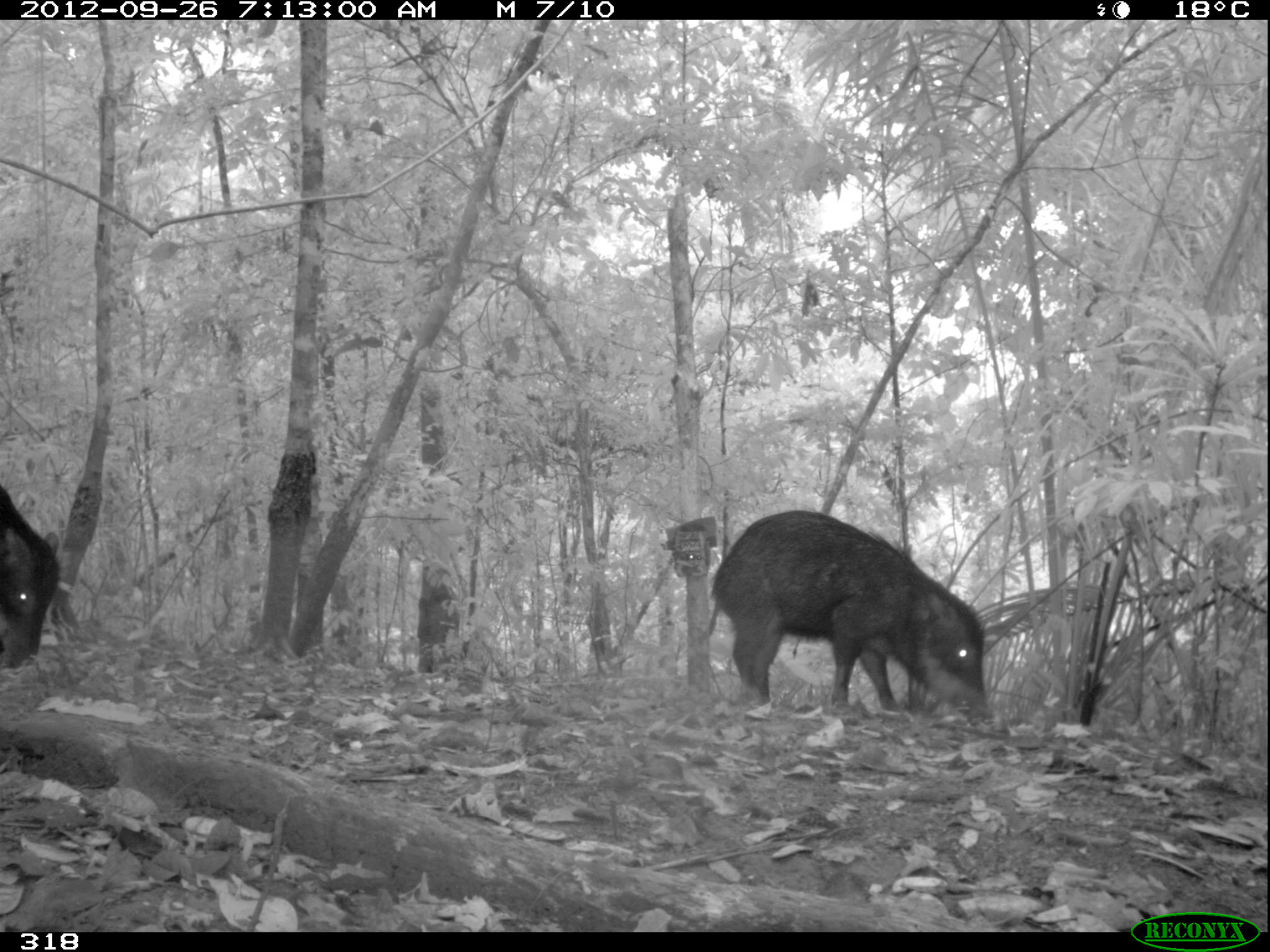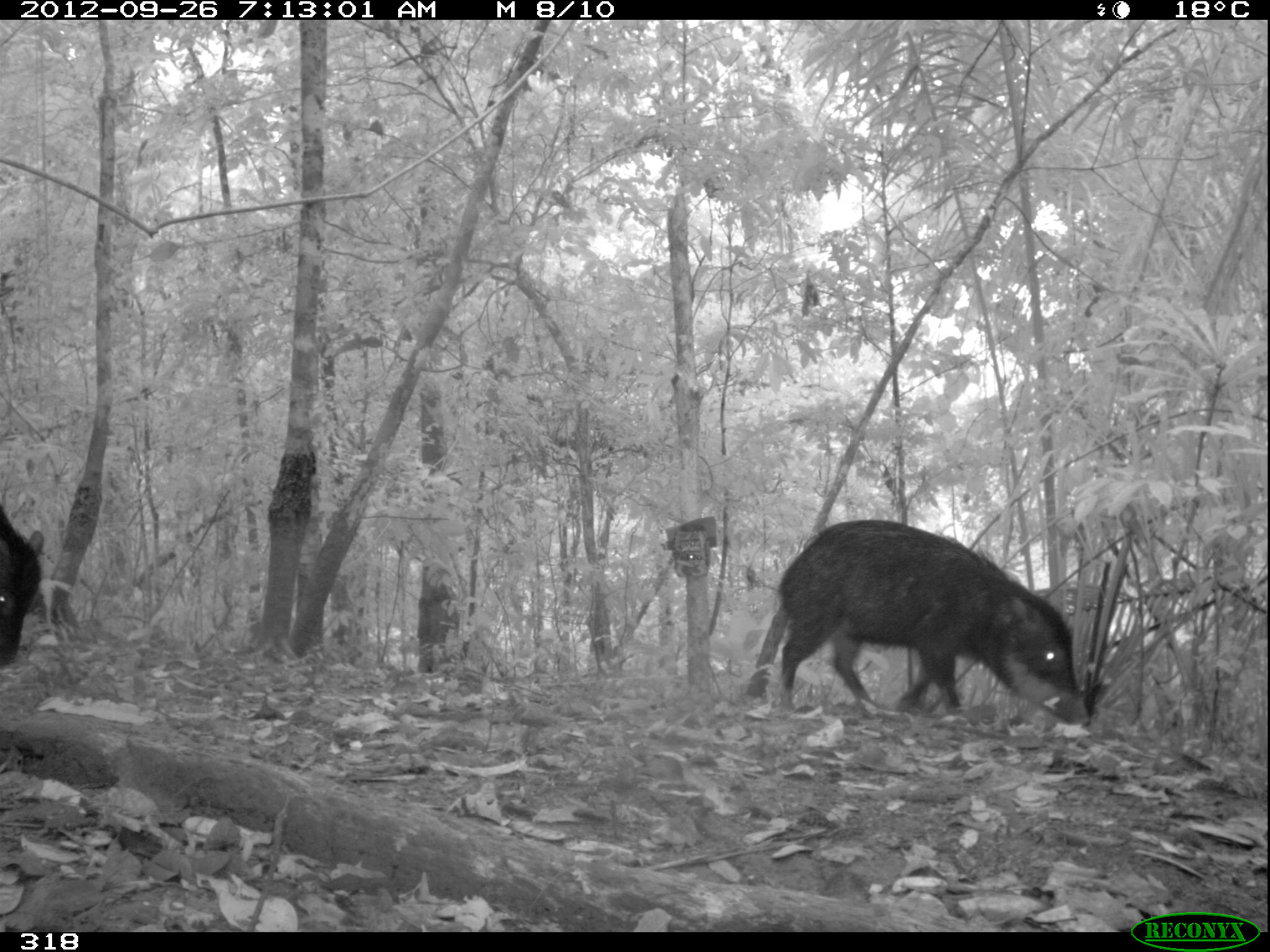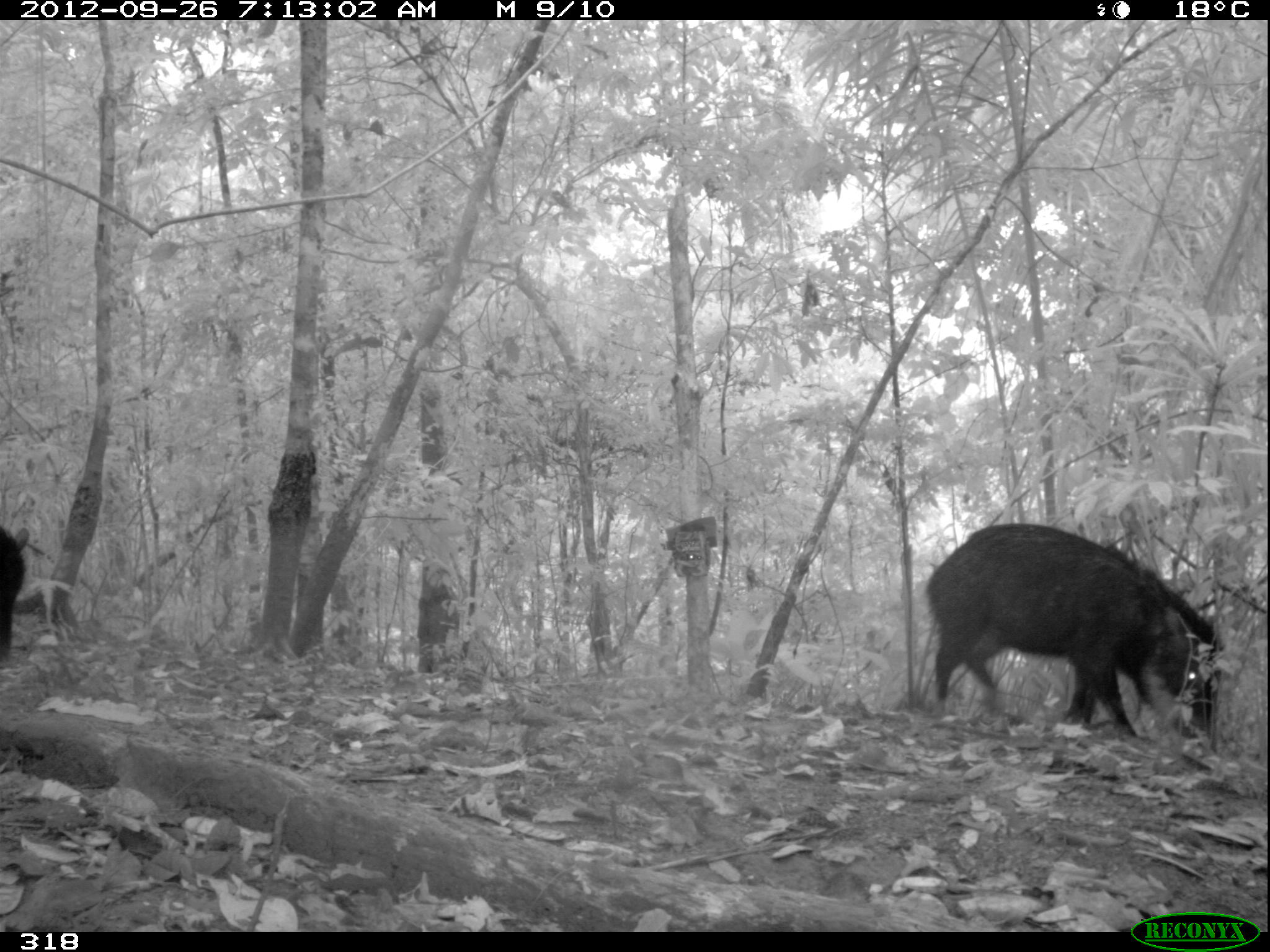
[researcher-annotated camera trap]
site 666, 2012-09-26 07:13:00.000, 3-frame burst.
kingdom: Animalia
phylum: Chordata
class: Mammalia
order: Artiodactyla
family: Tayassuidae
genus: Tayassu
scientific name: Tayassu pecari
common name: white-lipped peccary